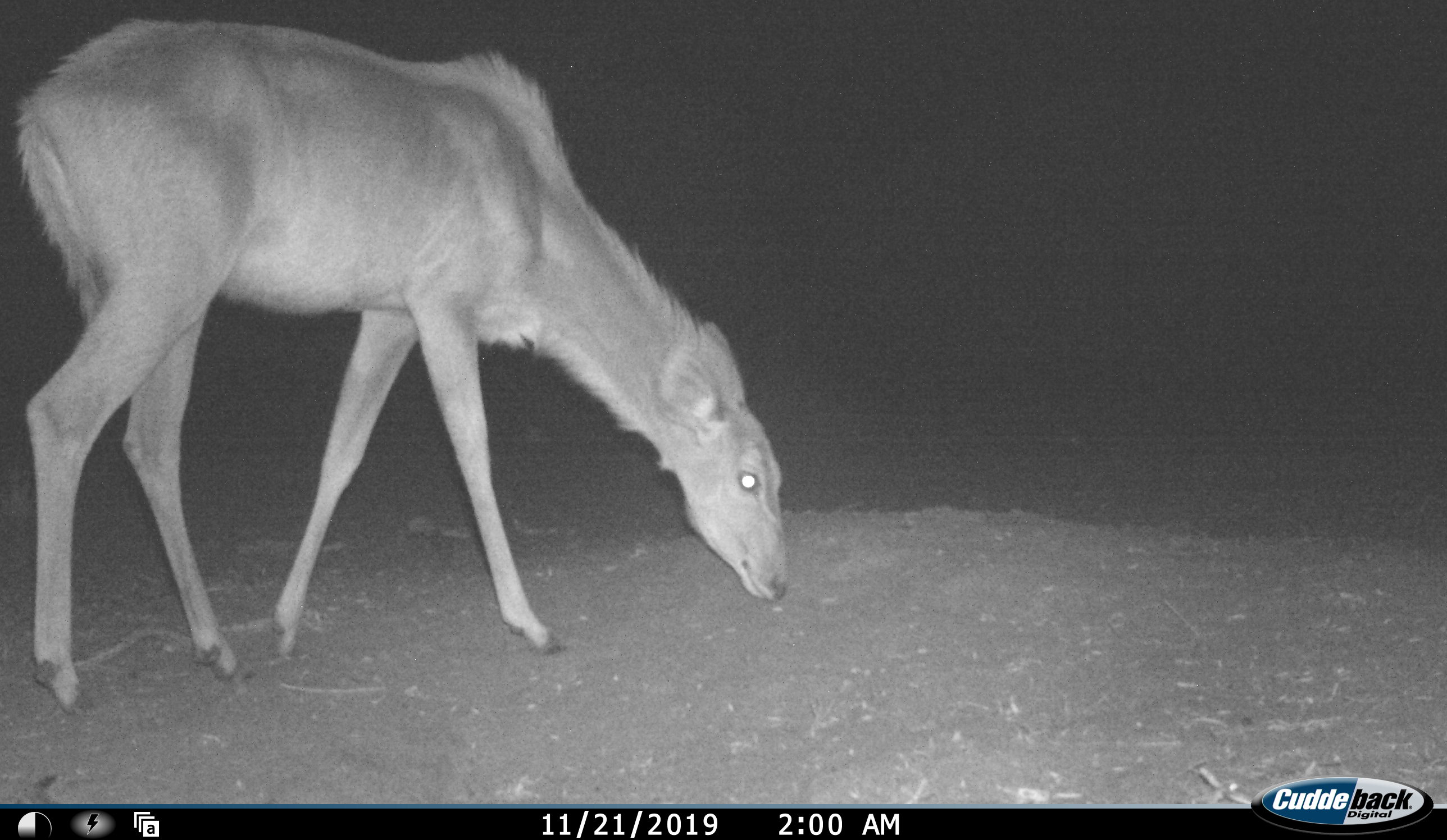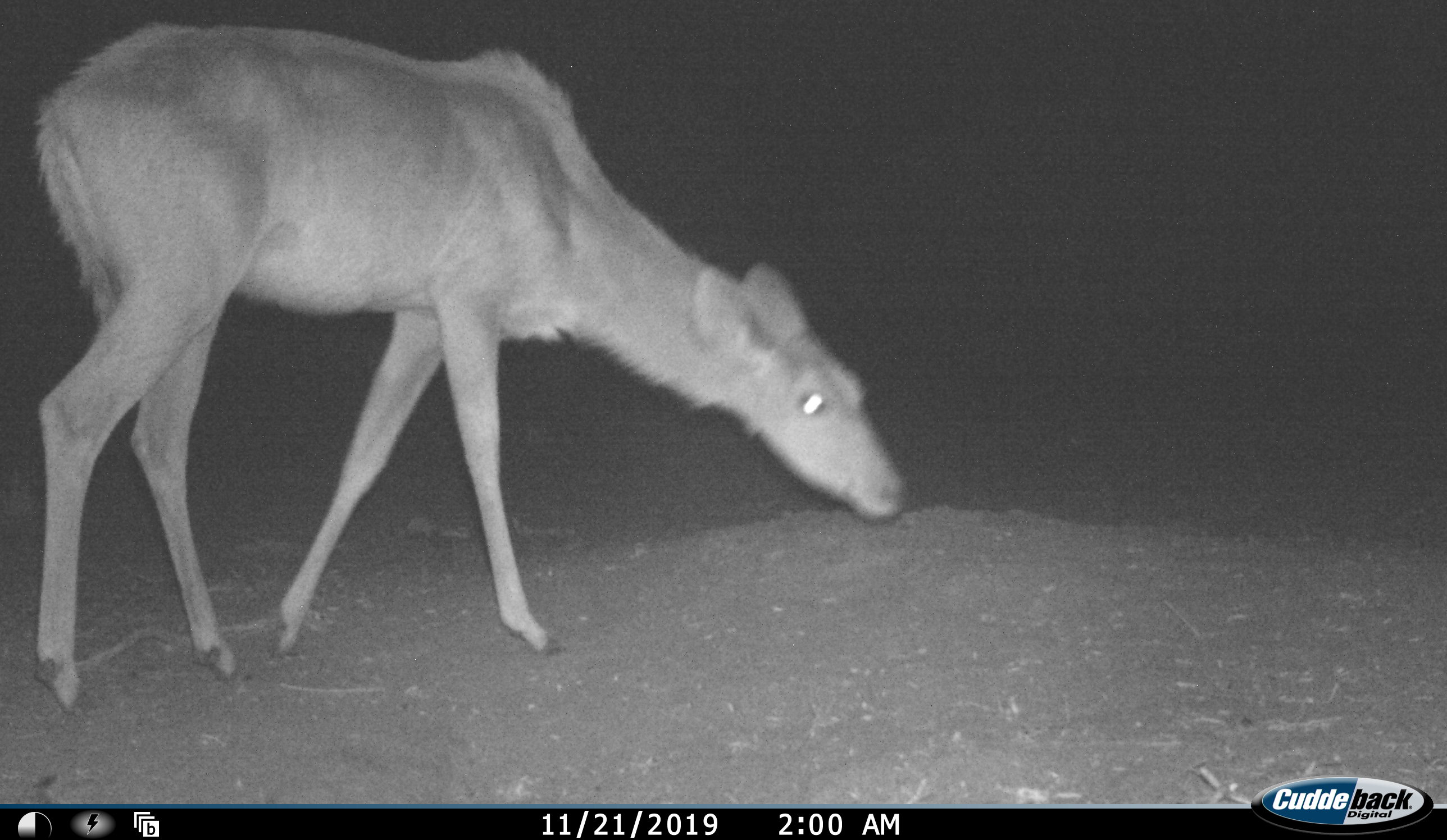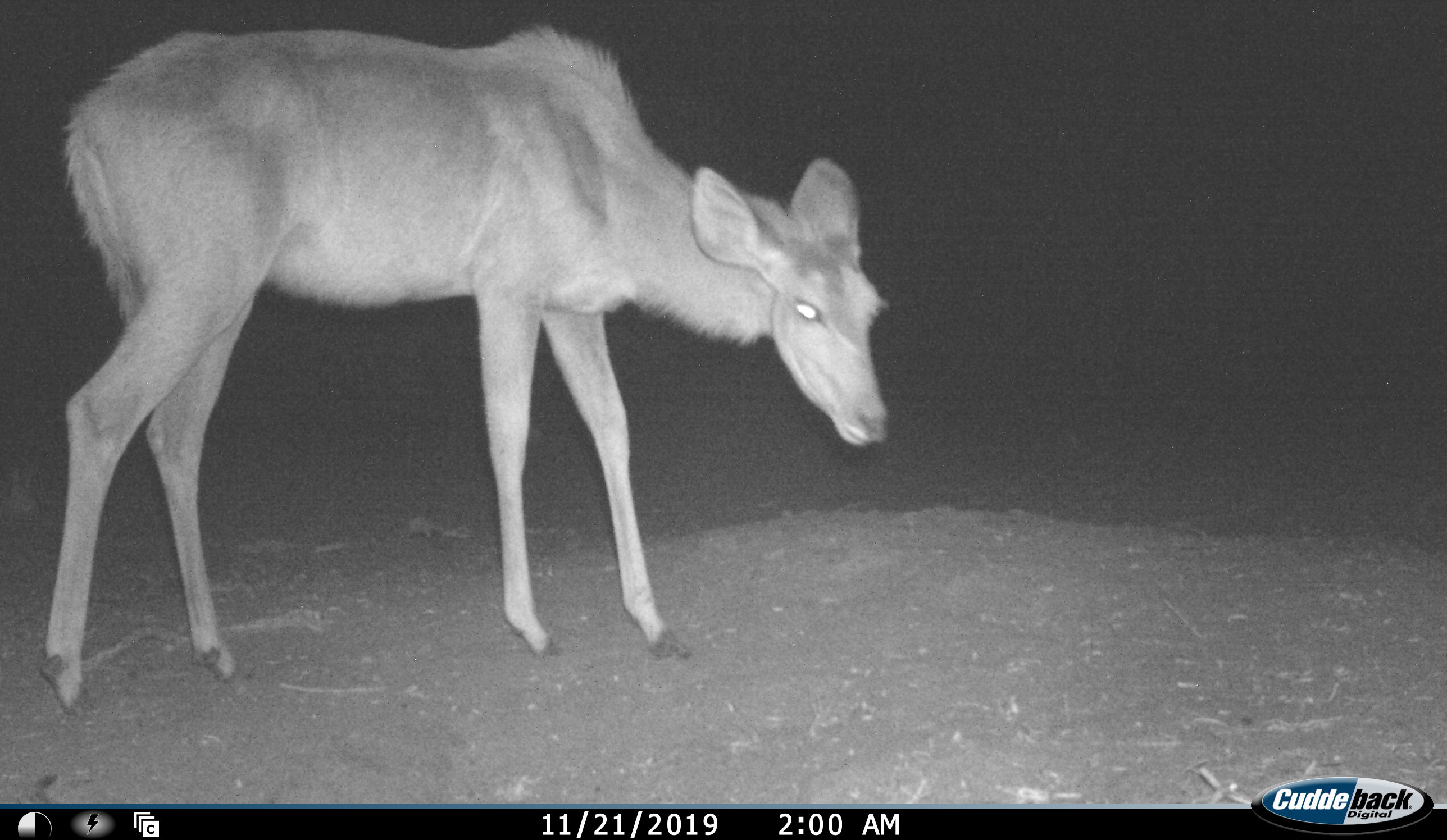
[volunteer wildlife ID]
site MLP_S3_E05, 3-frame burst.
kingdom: Animalia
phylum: Chordata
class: Mammalia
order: Artiodactyla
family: Bovidae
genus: Tragelaphus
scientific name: Tragelaphus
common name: kudu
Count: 1.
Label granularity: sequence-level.